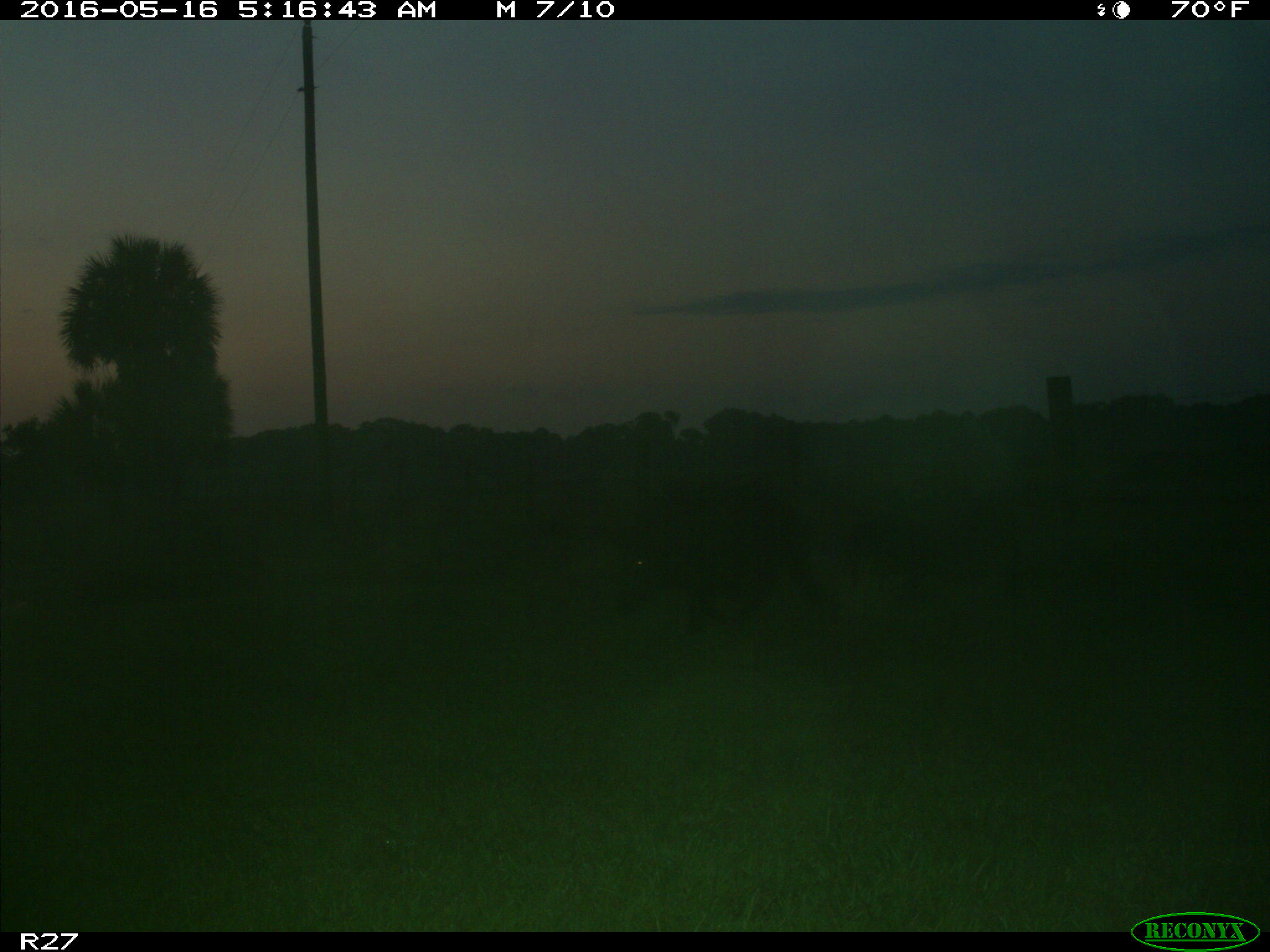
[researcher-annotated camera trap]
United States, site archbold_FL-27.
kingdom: Animalia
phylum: Chordata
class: Mammalia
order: Artiodactyla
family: Suidae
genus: Sus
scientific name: Sus scrofa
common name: wild boar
Sus scrofa (wild boar).